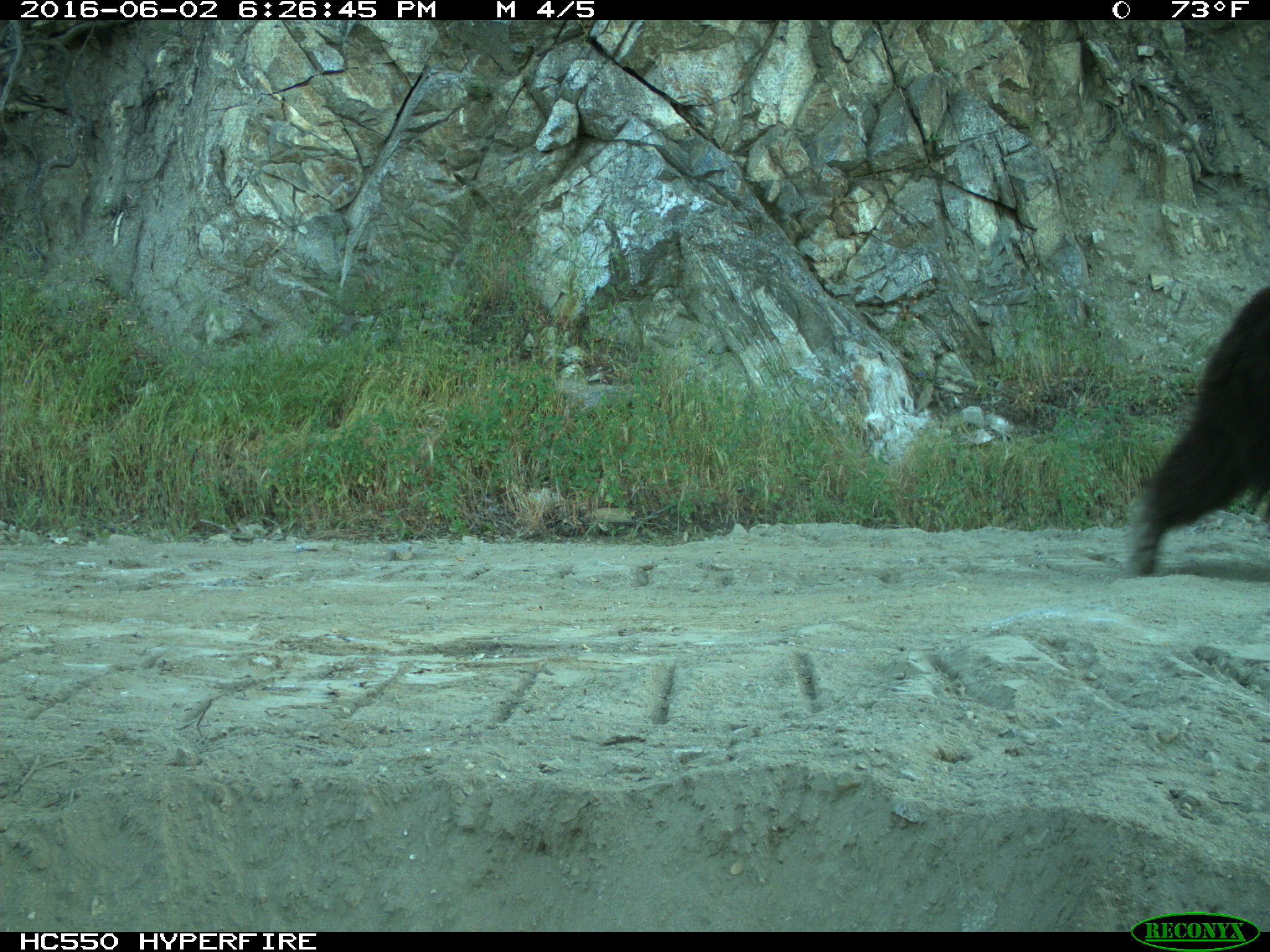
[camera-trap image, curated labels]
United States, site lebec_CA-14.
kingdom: Animalia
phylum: Chordata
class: Mammalia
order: Carnivora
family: Ursidae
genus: Ursus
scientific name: Ursus americanus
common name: american black bear